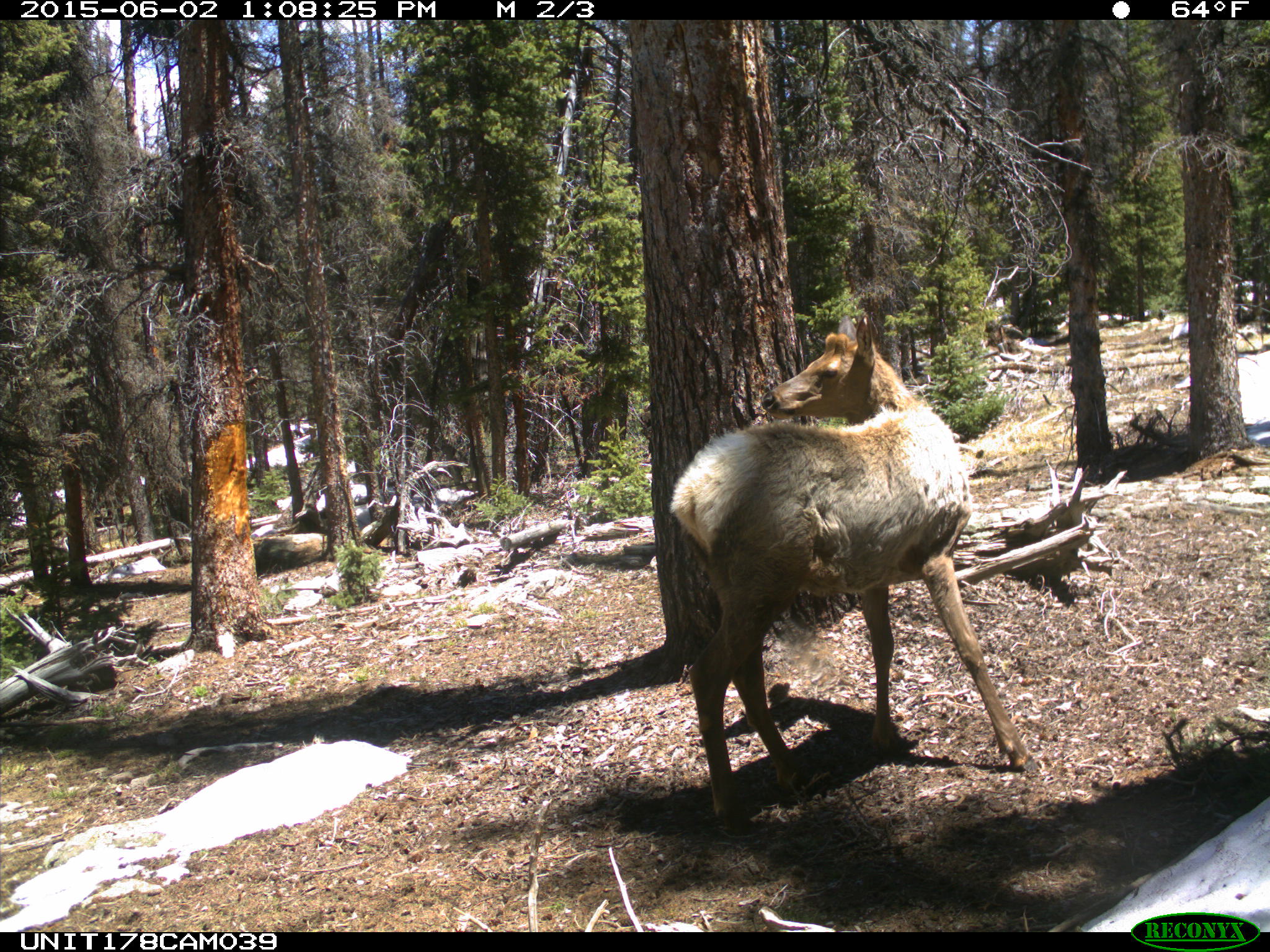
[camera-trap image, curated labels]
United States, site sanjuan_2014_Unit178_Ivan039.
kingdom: Animalia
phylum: Chordata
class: Mammalia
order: Artiodactyla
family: Cervidae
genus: Cervus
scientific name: Cervus elaphus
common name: red deer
Cervus elaphus (red deer).